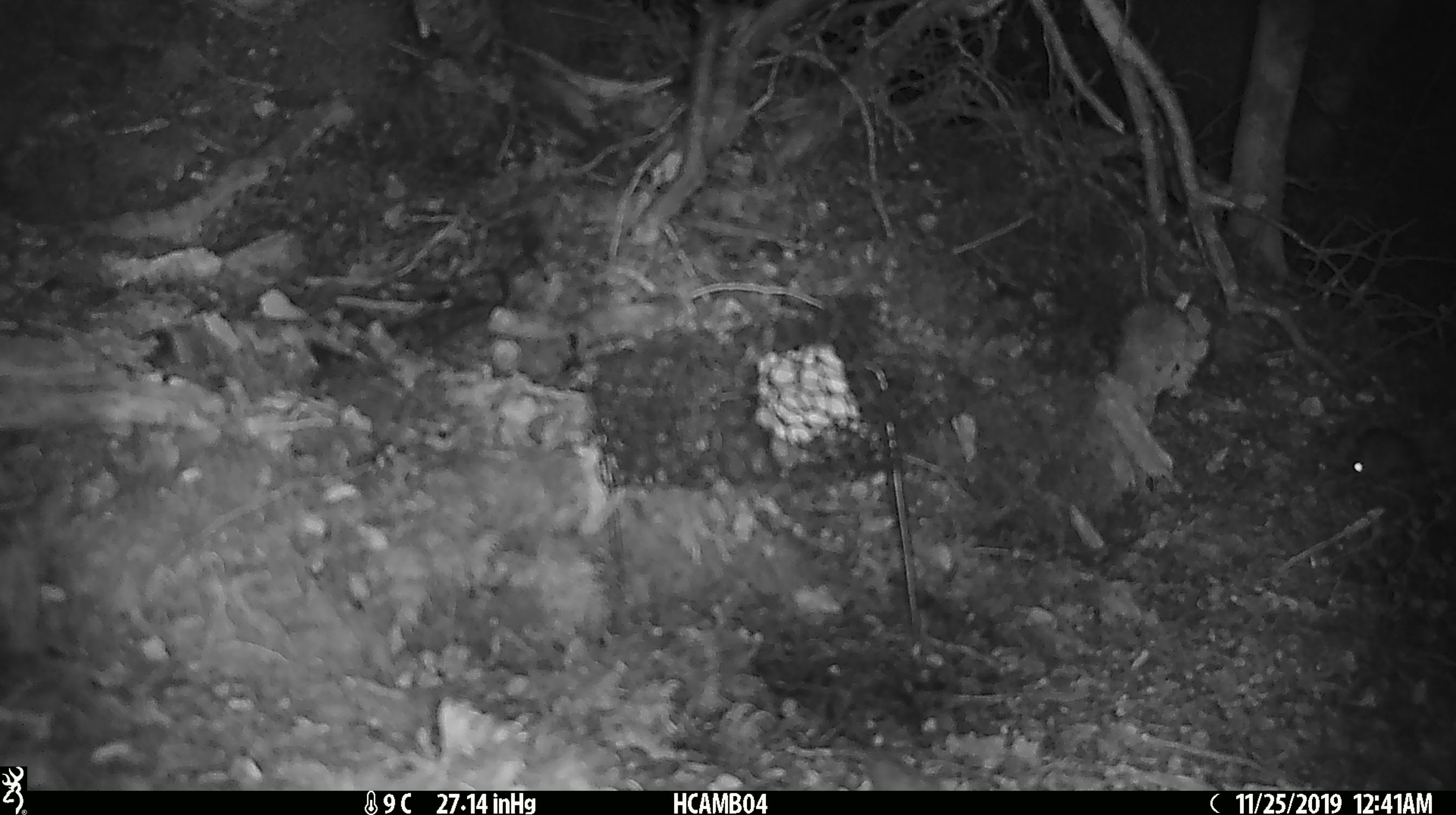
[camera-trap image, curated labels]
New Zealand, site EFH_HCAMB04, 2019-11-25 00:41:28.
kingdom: Animalia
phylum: Chordata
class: Mammalia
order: Rodentia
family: Muridae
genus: Mus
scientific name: Mus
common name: mouse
Mouse (Mus).